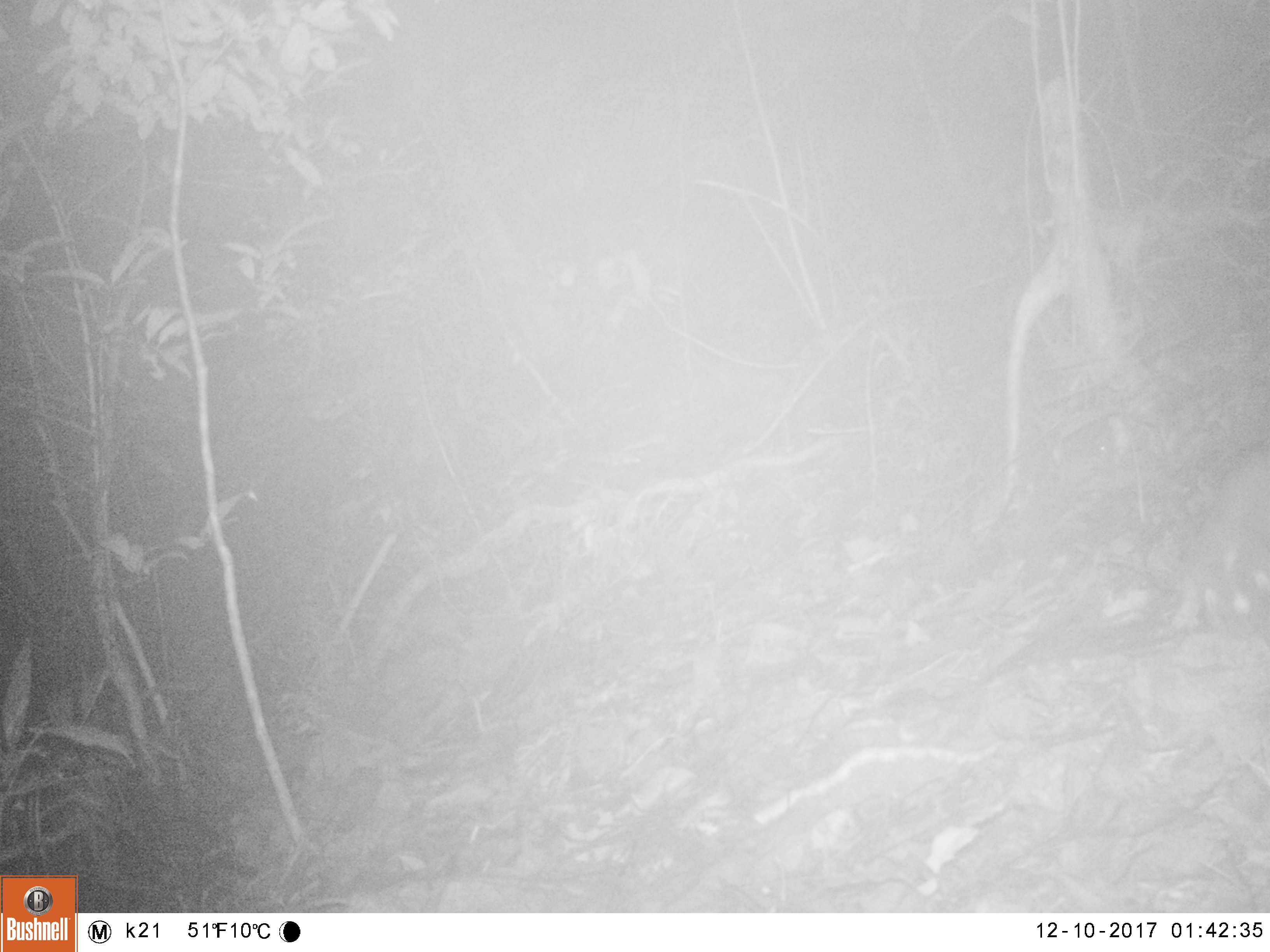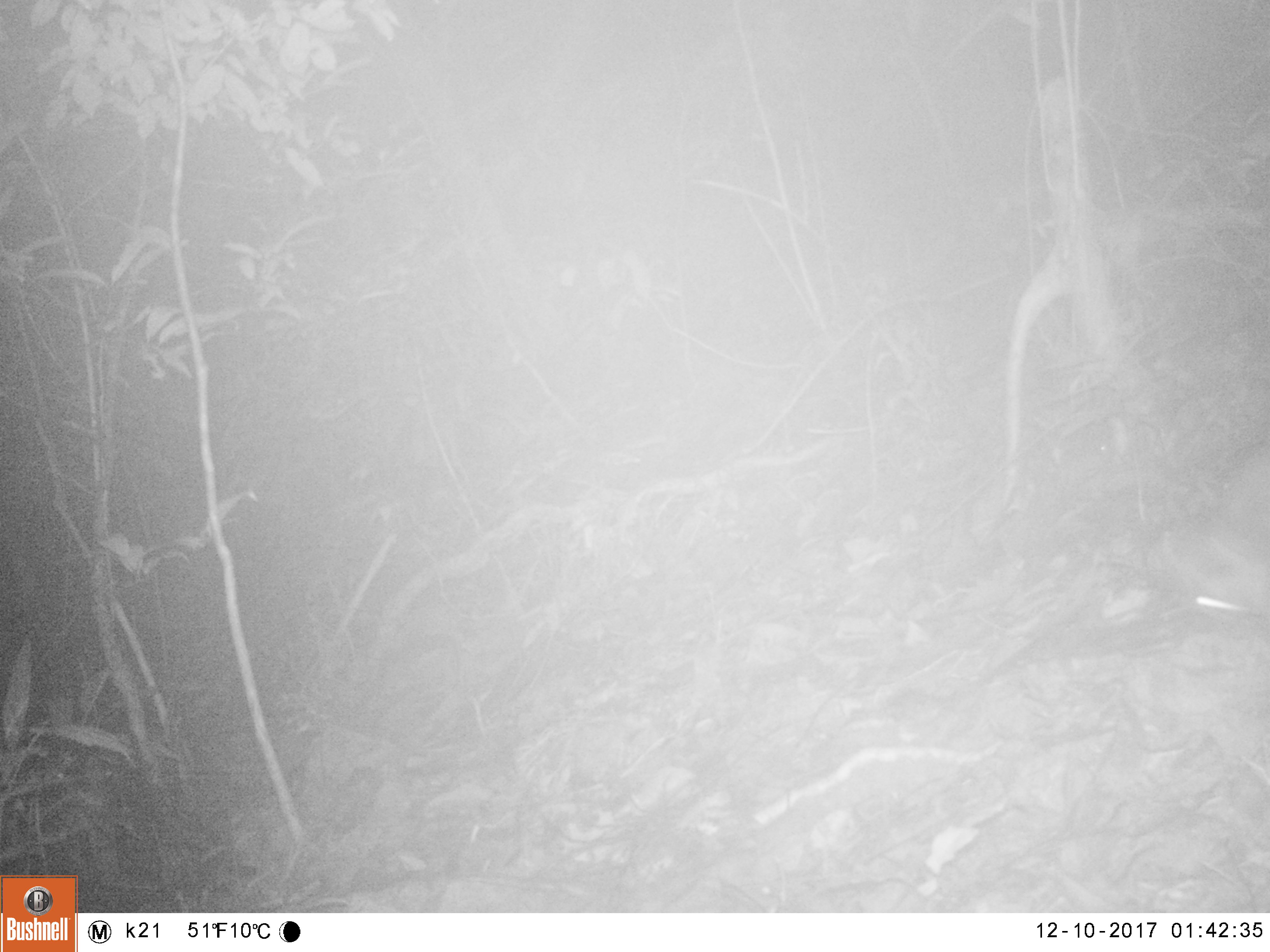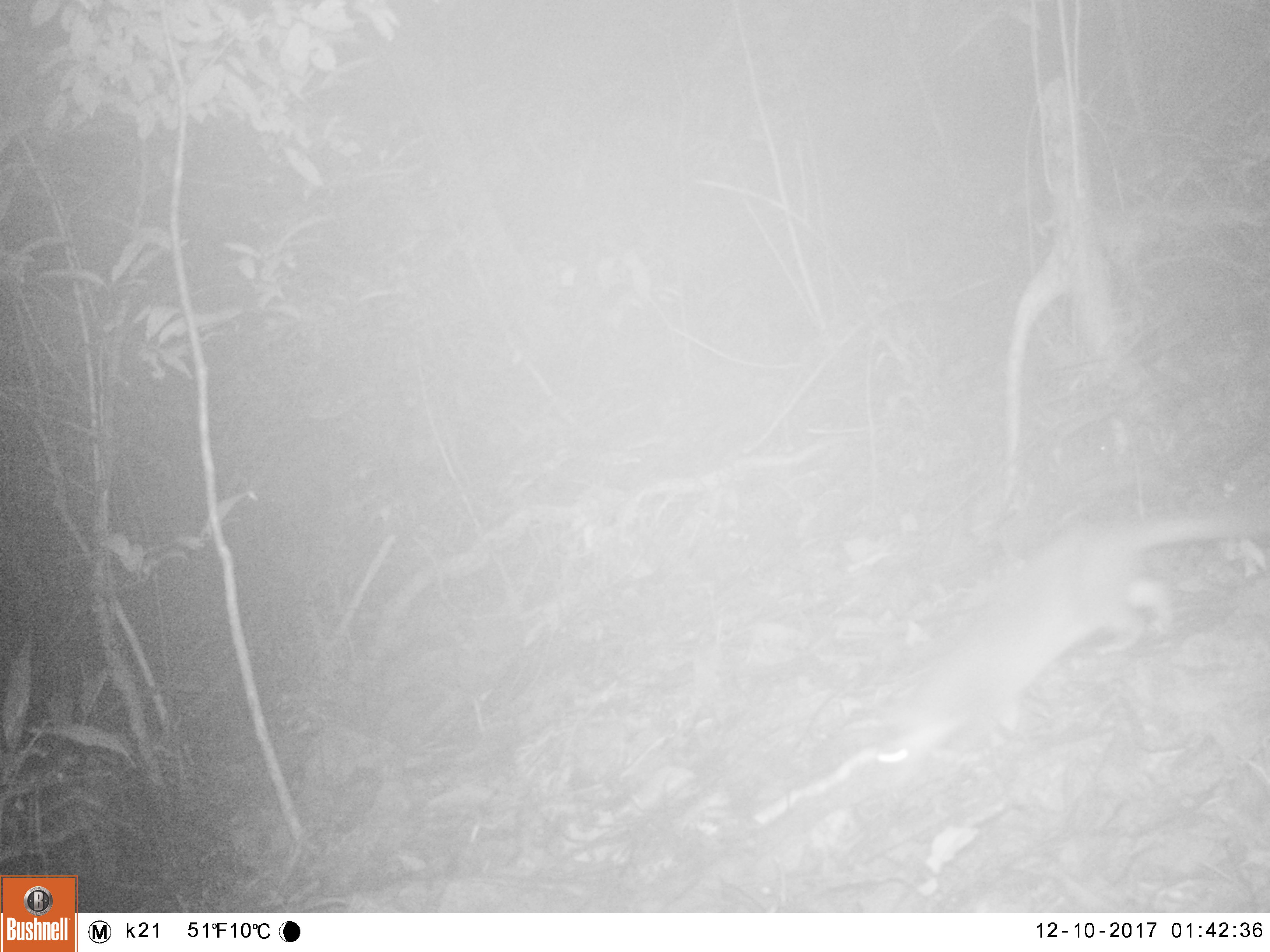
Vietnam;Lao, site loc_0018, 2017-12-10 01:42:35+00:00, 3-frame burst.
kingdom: Animalia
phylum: Chordata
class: Mammalia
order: Carnivora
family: Mustelidae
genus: Melogale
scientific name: Melogale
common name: ferret badger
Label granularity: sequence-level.